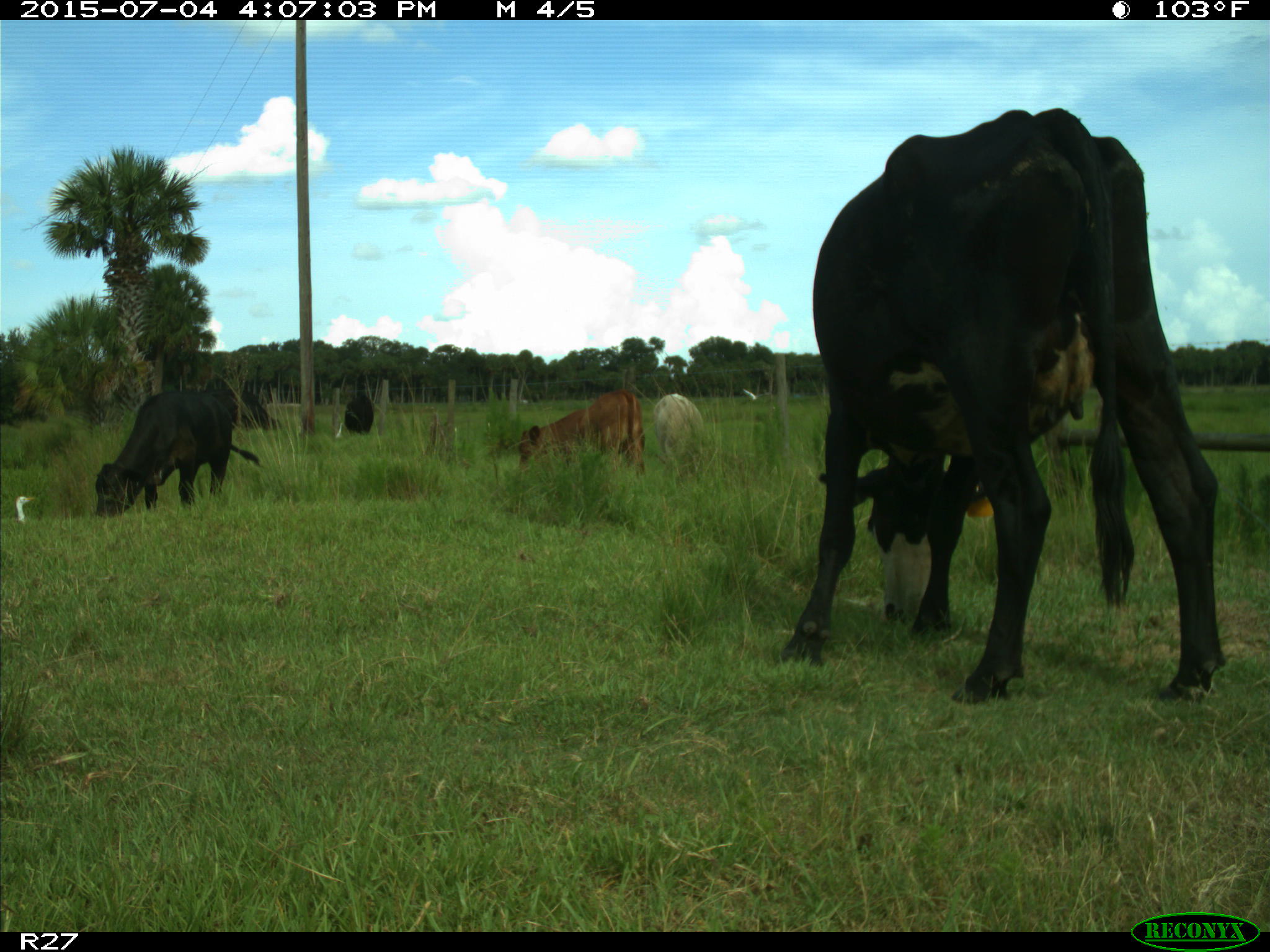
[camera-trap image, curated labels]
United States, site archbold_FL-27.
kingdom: Animalia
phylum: Chordata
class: Mammalia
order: Artiodactyla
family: Bovidae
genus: Bos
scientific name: Bos taurus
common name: domestic cow